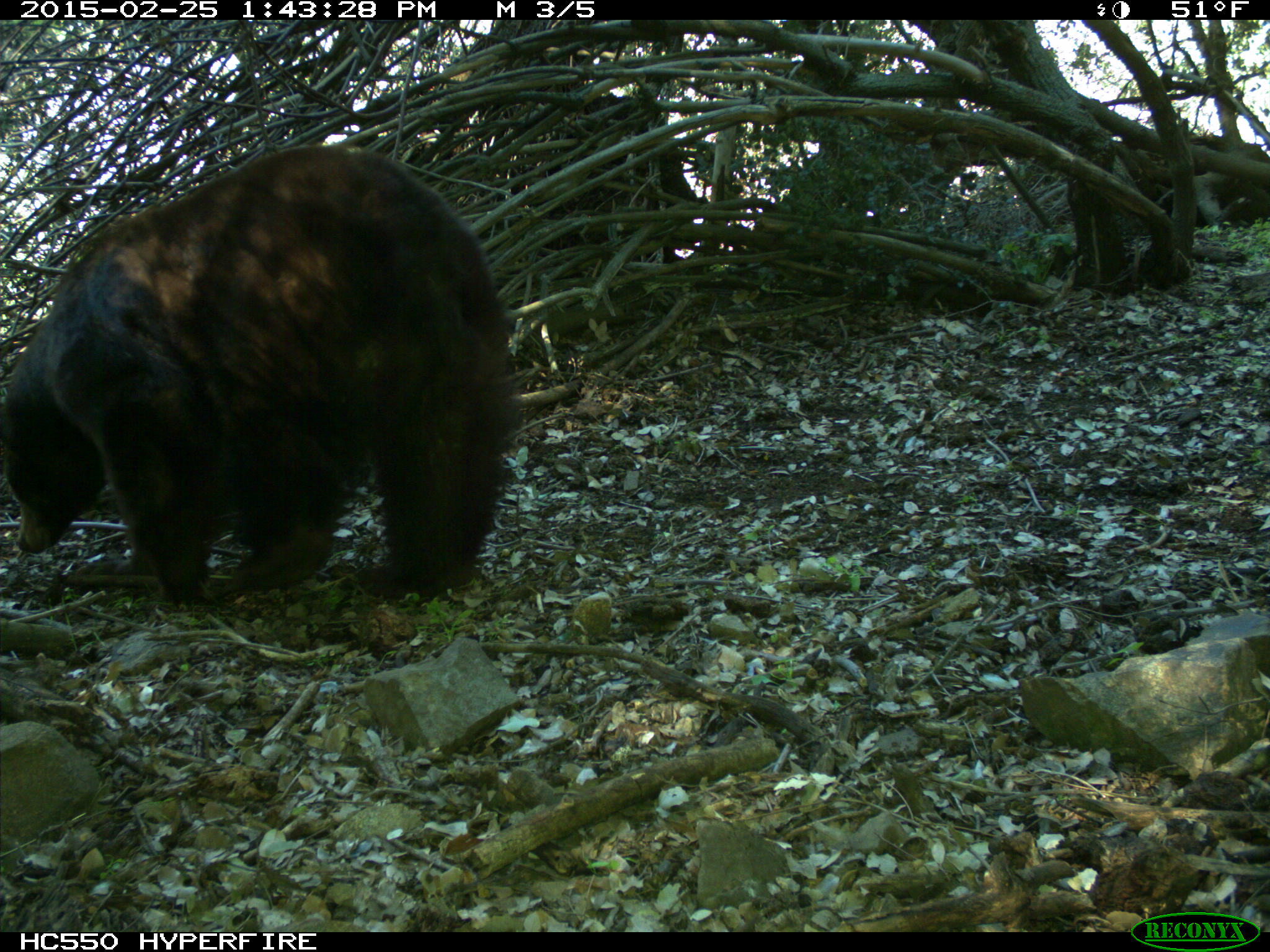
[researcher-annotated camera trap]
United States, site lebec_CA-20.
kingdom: Animalia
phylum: Chordata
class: Mammalia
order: Carnivora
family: Ursidae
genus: Ursus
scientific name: Ursus americanus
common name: american black bear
Ursus americanus (american black bear).